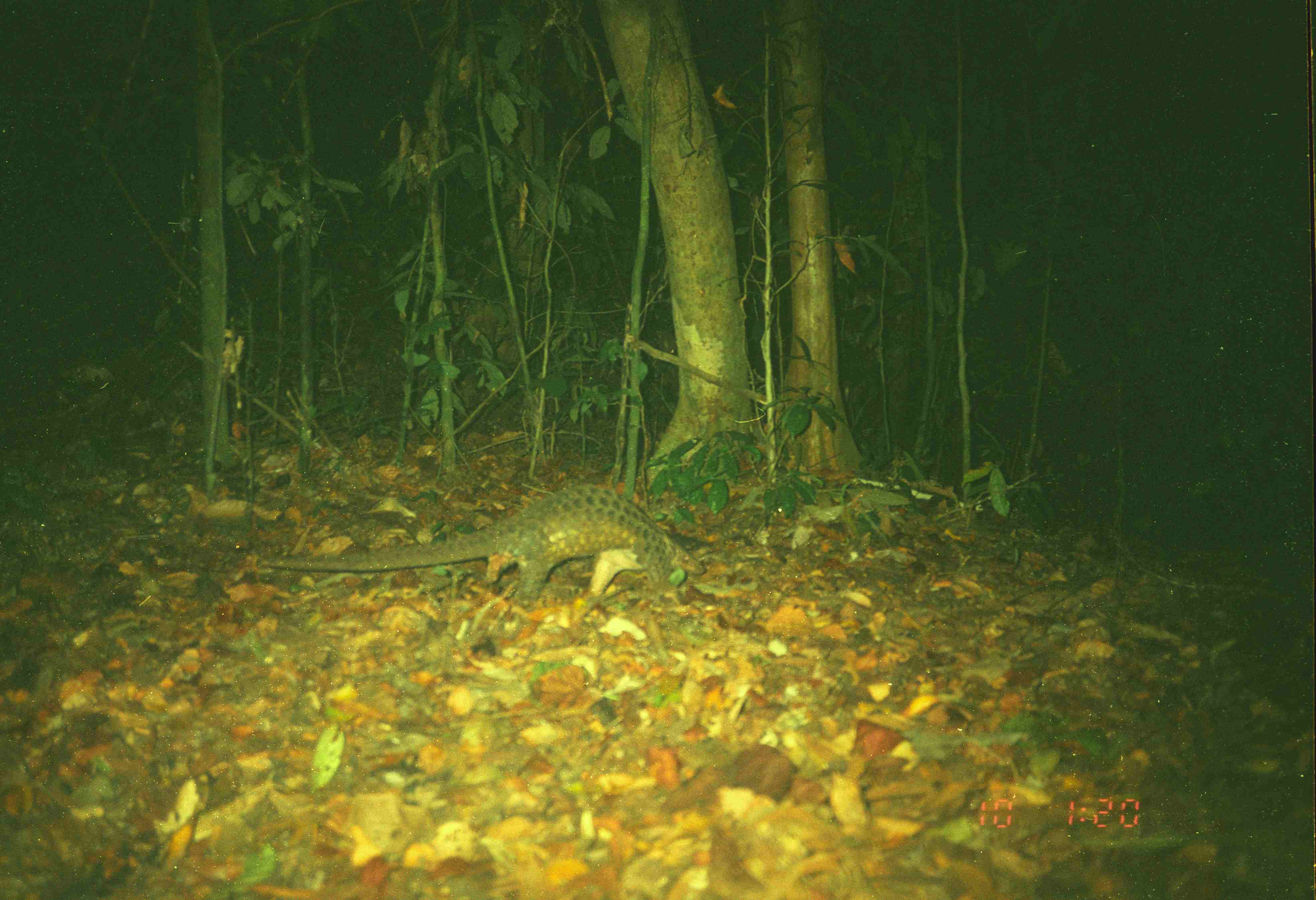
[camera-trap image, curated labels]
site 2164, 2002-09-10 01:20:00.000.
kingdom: Animalia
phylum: Chordata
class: Mammalia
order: Pholidota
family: Manidae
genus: Manis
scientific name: Manis javanica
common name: sunda pangolin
Manis javanica (sunda pangolin), count 1.